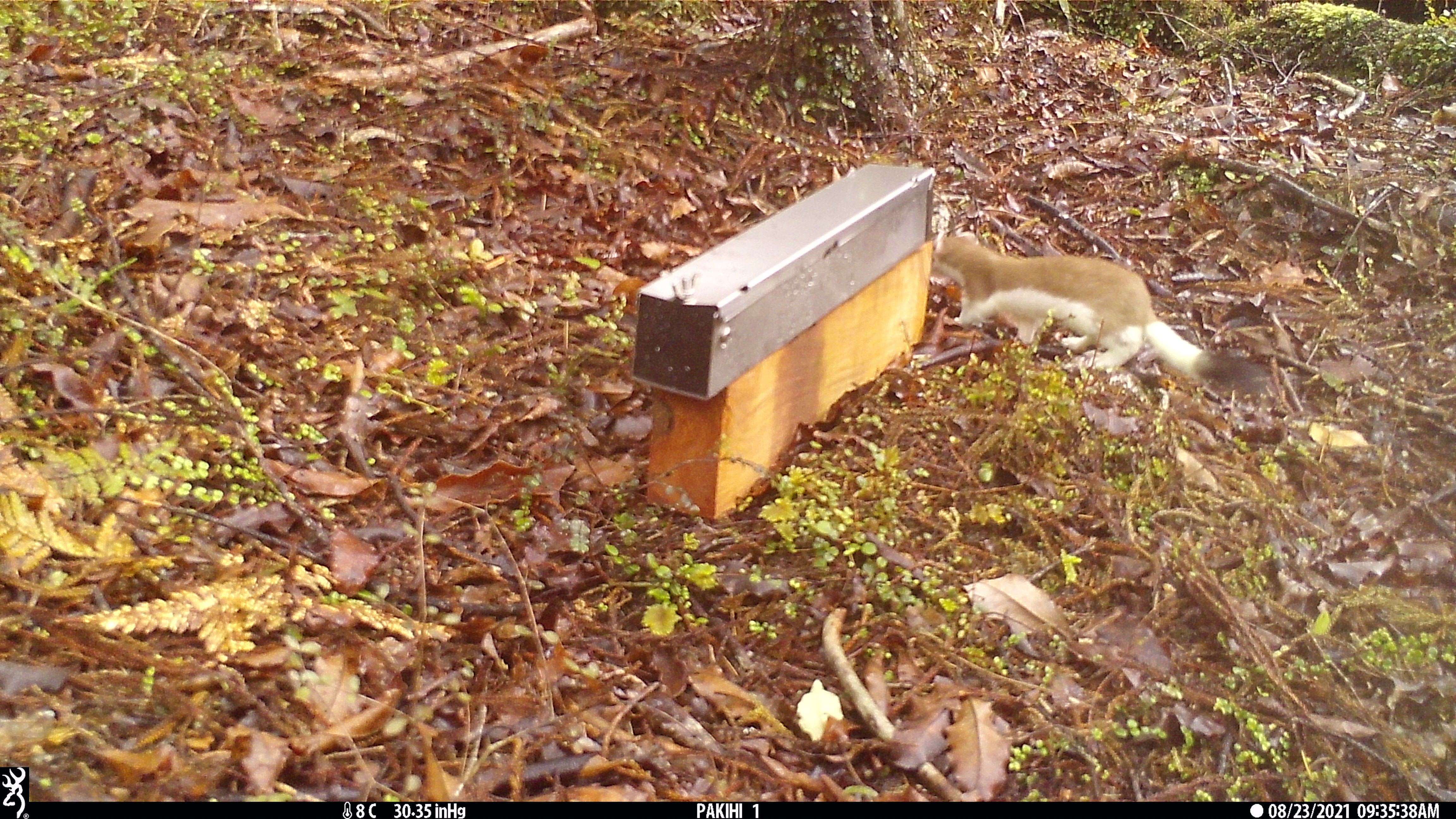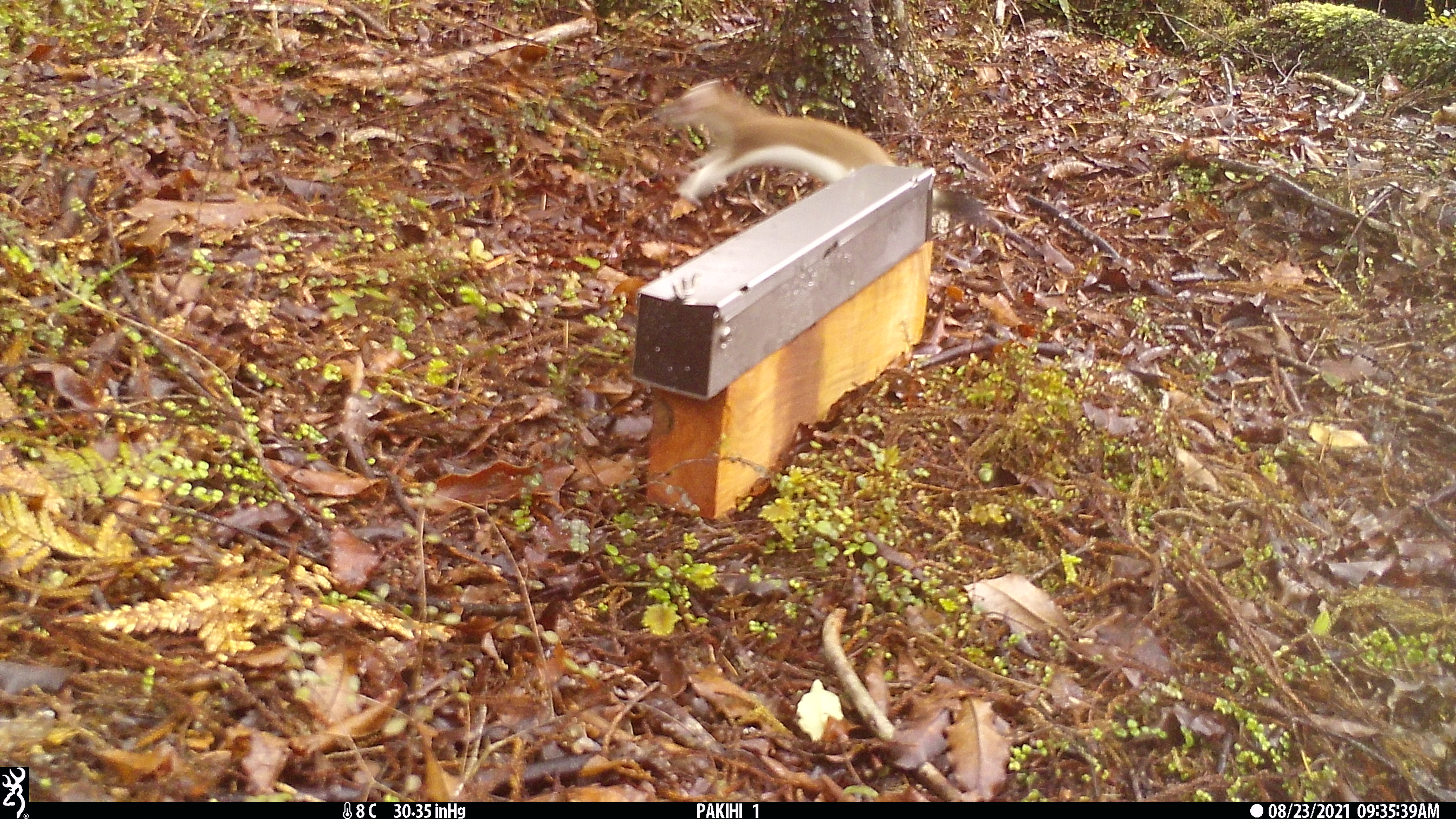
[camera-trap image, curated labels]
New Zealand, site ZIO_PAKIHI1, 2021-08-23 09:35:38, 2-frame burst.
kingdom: Animalia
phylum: Chordata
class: Mammalia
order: Carnivora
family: Mustelidae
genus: Mustela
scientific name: Mustela erminea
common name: stoat